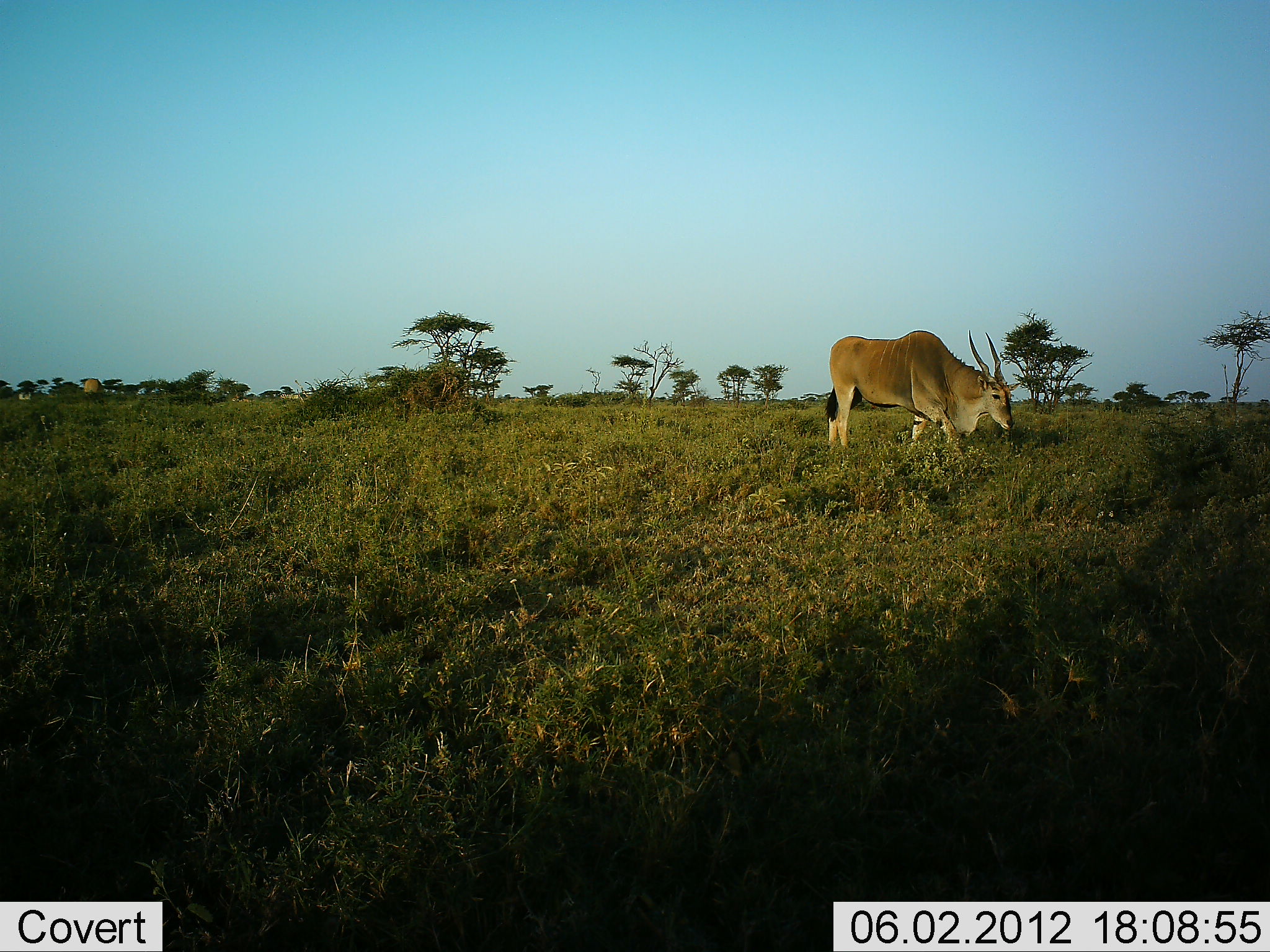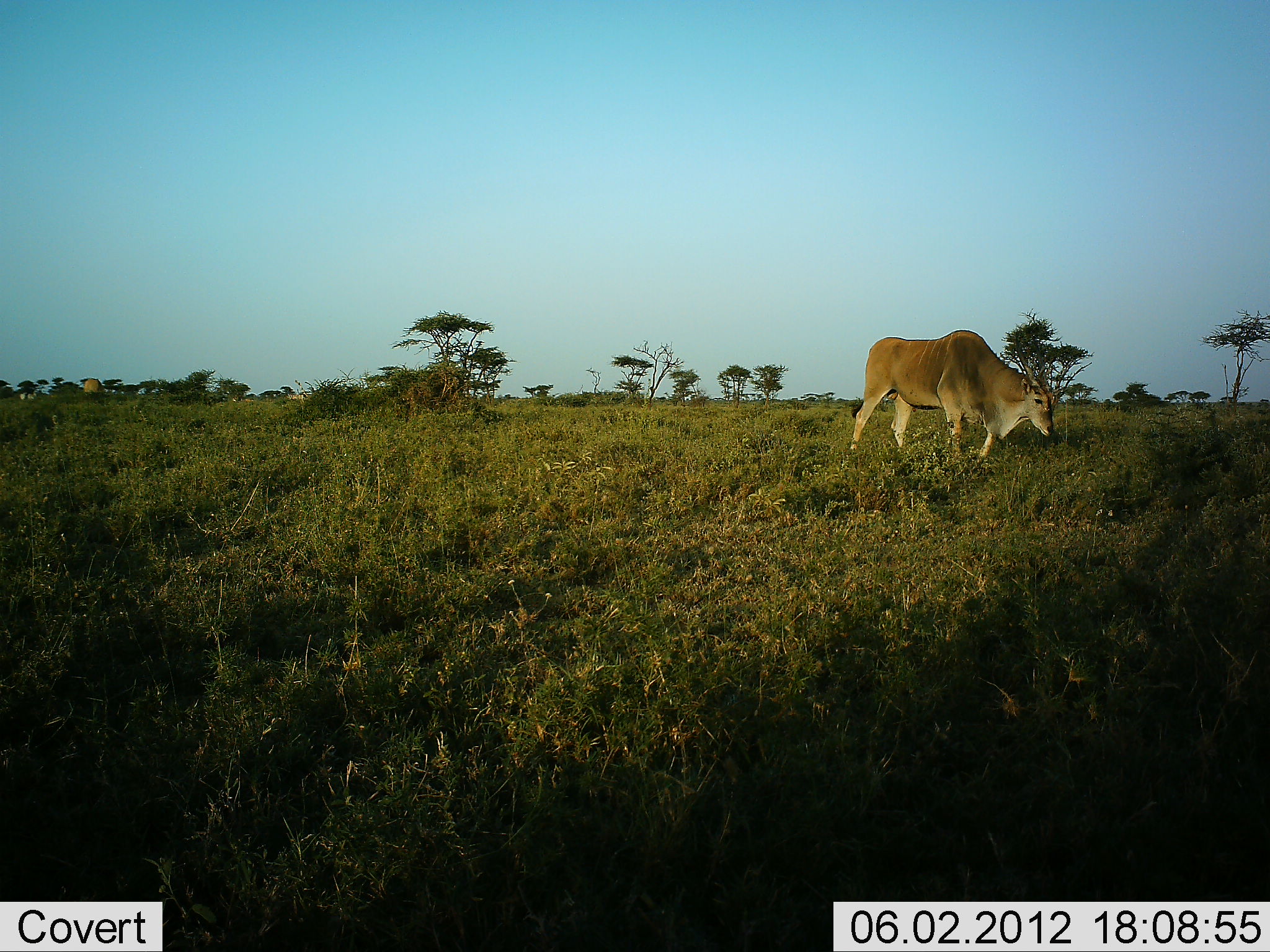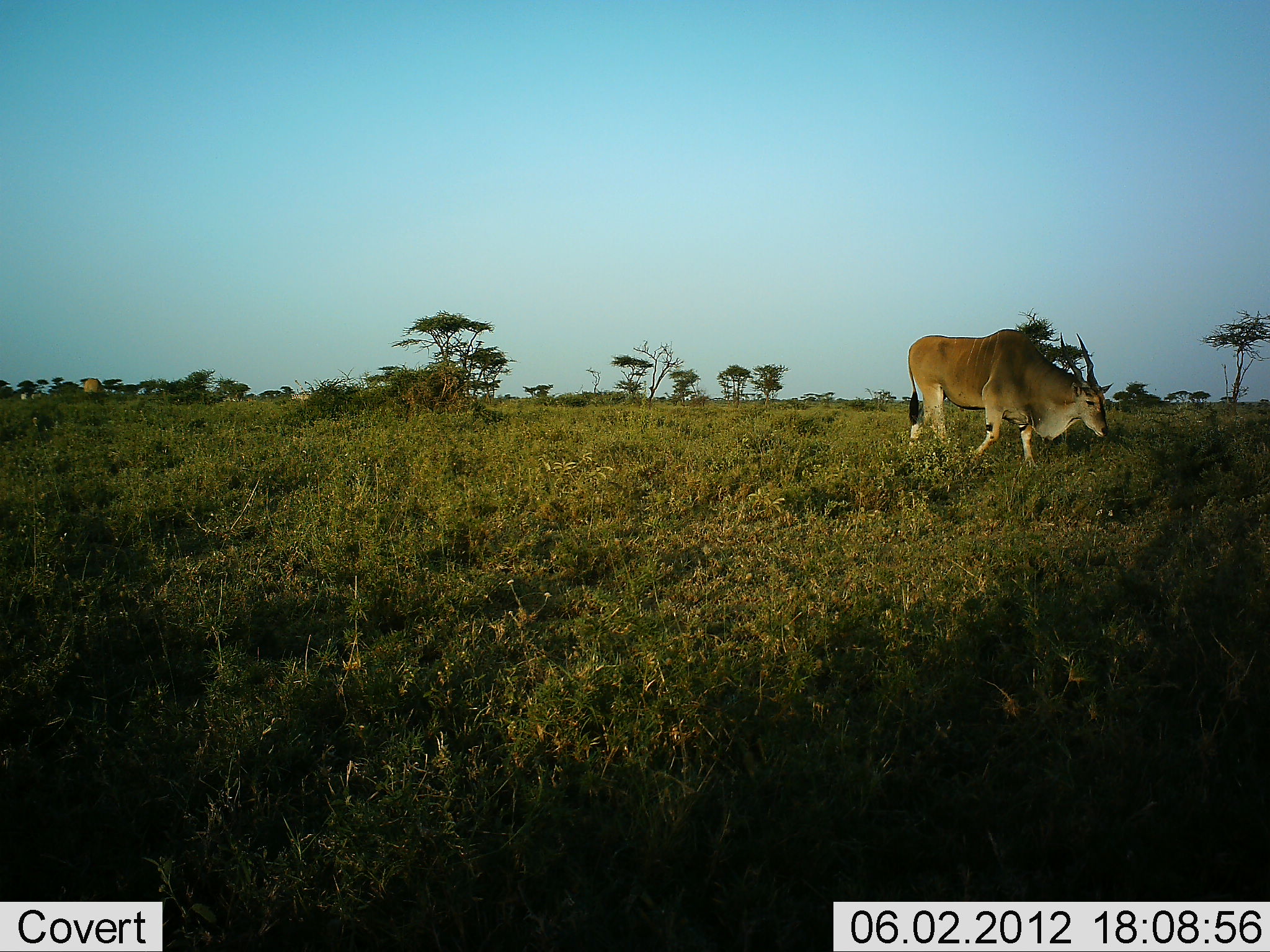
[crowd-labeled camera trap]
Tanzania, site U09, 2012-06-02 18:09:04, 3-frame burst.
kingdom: Animalia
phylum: Chordata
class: Mammalia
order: Artiodactyla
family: Bovidae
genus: Tragelaphus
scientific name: Tragelaphus oryx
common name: eland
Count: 1.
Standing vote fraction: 0%.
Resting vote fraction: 0%.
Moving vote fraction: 100%.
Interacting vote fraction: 0%.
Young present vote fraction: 0%.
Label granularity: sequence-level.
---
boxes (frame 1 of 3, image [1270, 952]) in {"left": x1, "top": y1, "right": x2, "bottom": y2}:
animal: {"left": 824, "top": 328, "right": 1020, "bottom": 457}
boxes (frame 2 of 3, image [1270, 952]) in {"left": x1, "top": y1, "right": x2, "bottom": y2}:
animal: {"left": 848, "top": 329, "right": 1054, "bottom": 471}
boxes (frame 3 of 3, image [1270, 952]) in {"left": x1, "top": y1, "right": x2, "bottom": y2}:
animal: {"left": 907, "top": 328, "right": 1114, "bottom": 470}